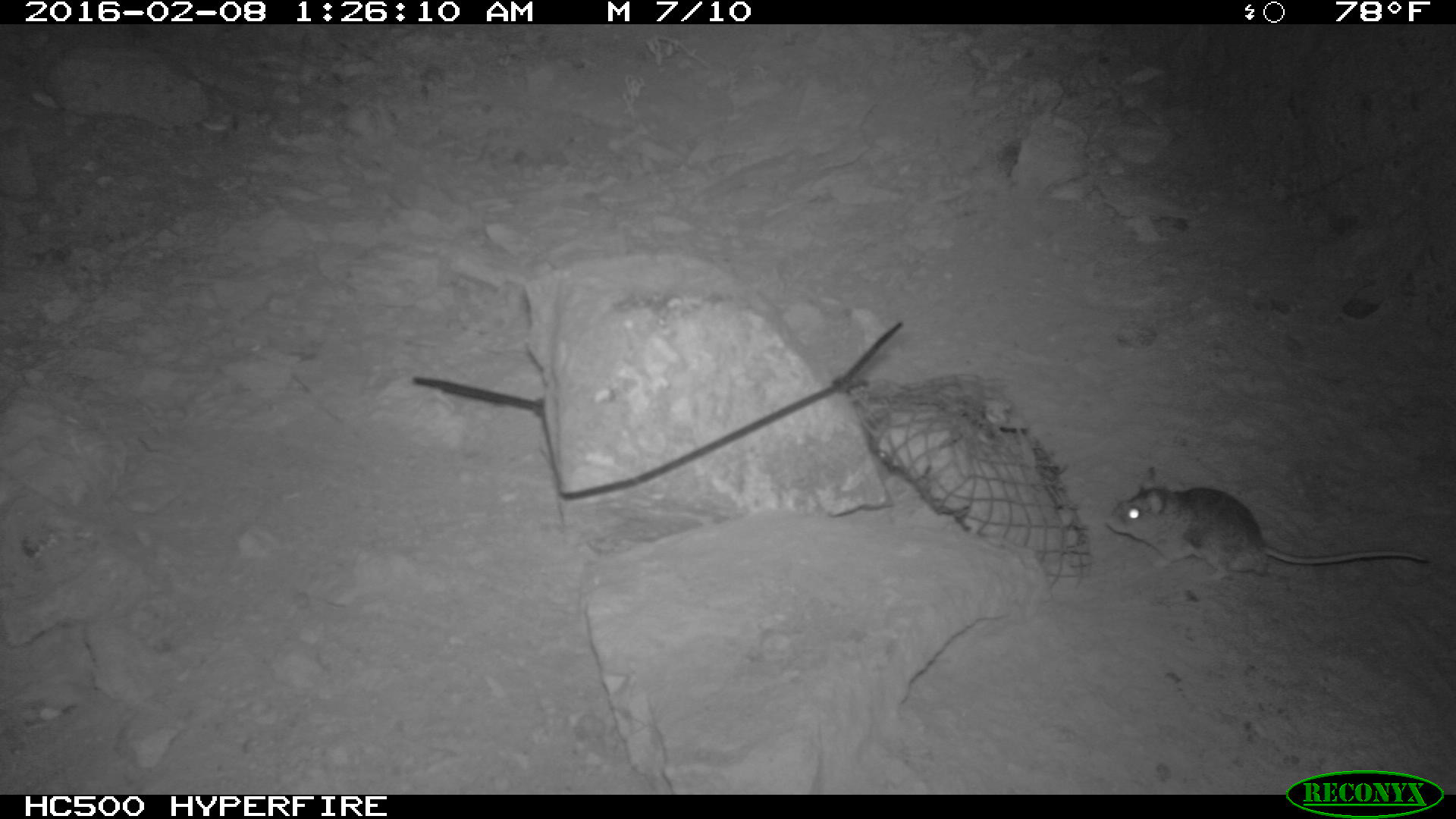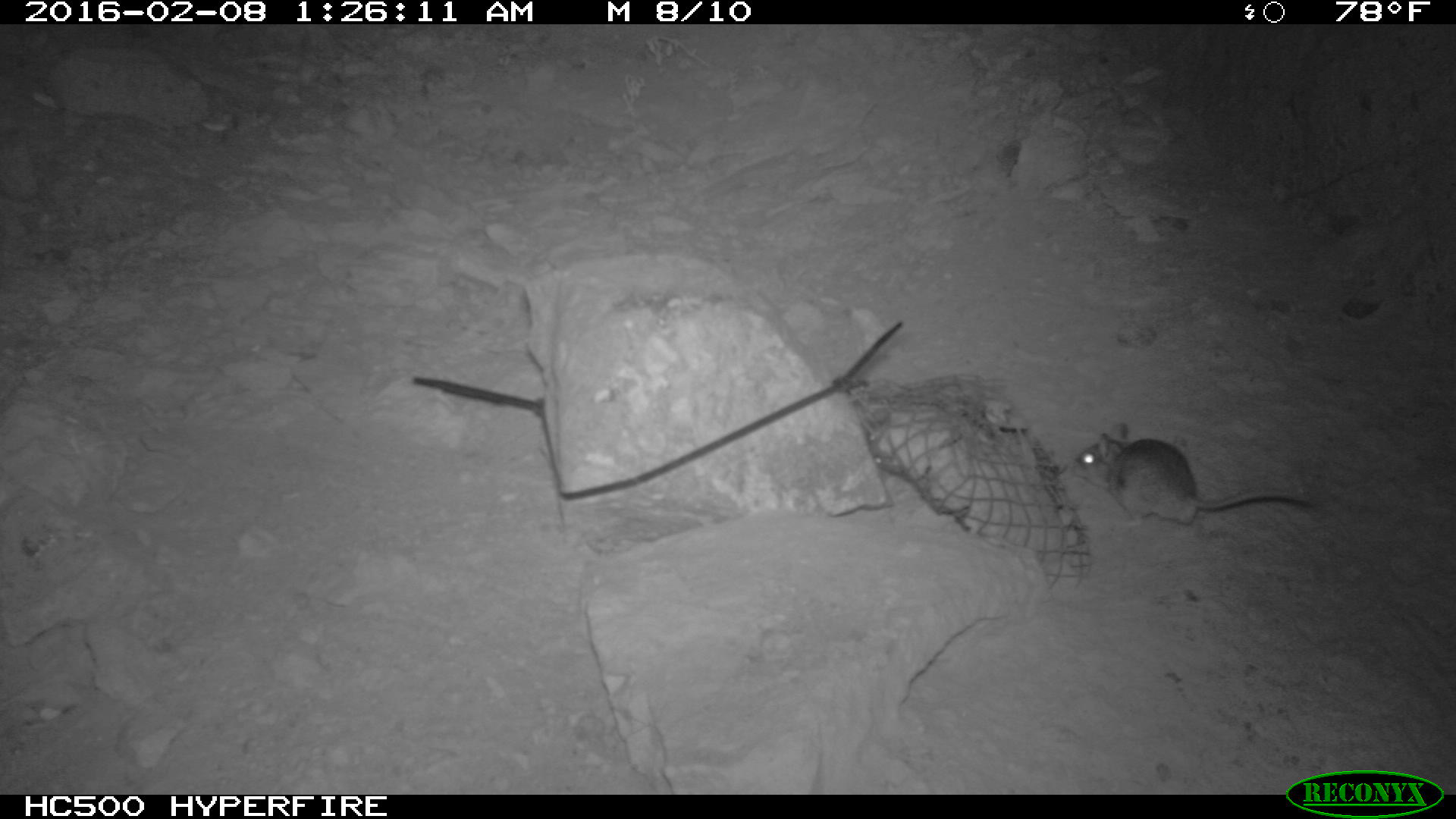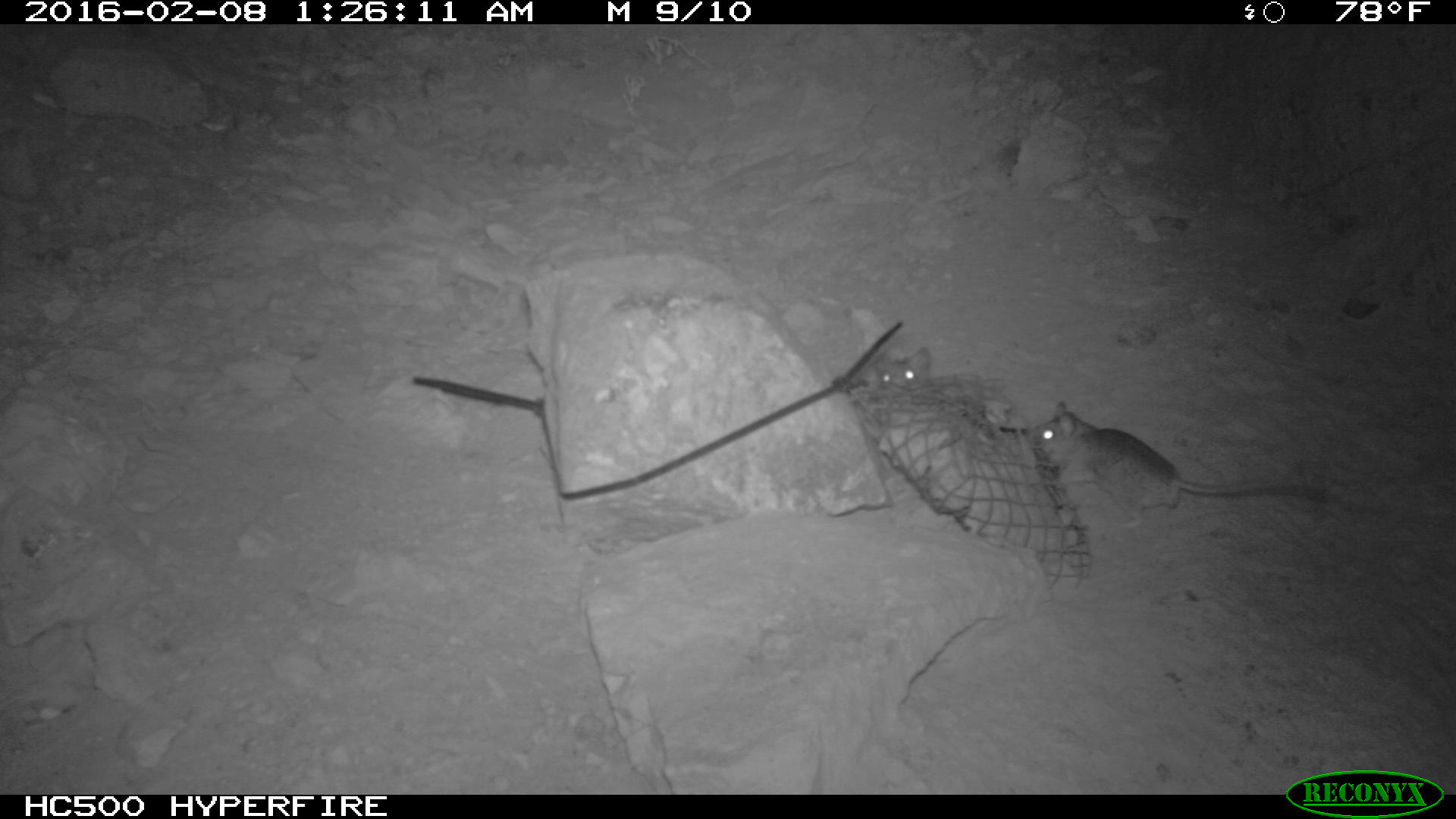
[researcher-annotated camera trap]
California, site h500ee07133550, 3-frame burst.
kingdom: Animalia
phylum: Chordata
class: Mammalia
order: Rodentia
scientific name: Rodentia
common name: rodent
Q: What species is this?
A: Rodent (Rodentia).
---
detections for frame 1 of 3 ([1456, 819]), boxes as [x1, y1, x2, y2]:
rodent: [1101, 466, 1430, 582]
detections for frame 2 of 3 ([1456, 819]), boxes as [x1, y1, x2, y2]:
rodent: [1069, 421, 1313, 526]; [872, 455, 902, 474]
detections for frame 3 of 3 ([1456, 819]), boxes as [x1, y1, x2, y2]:
rodent: [1025, 397, 1323, 531]; [864, 344, 934, 393]